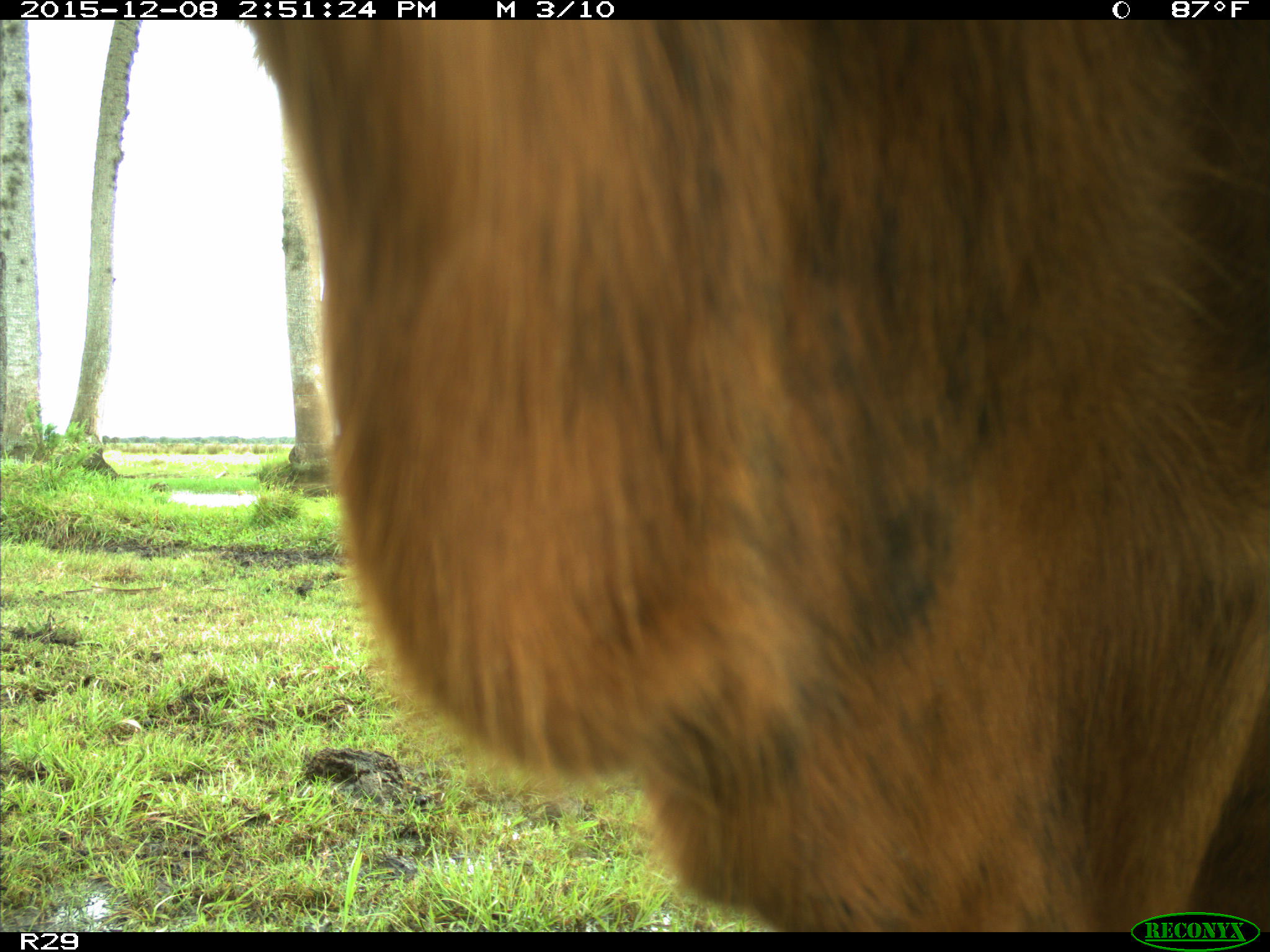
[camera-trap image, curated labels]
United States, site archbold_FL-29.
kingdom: Animalia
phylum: Chordata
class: Mammalia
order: Artiodactyla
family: Bovidae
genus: Bos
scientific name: Bos taurus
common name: domestic cow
Bos taurus (domestic cow).